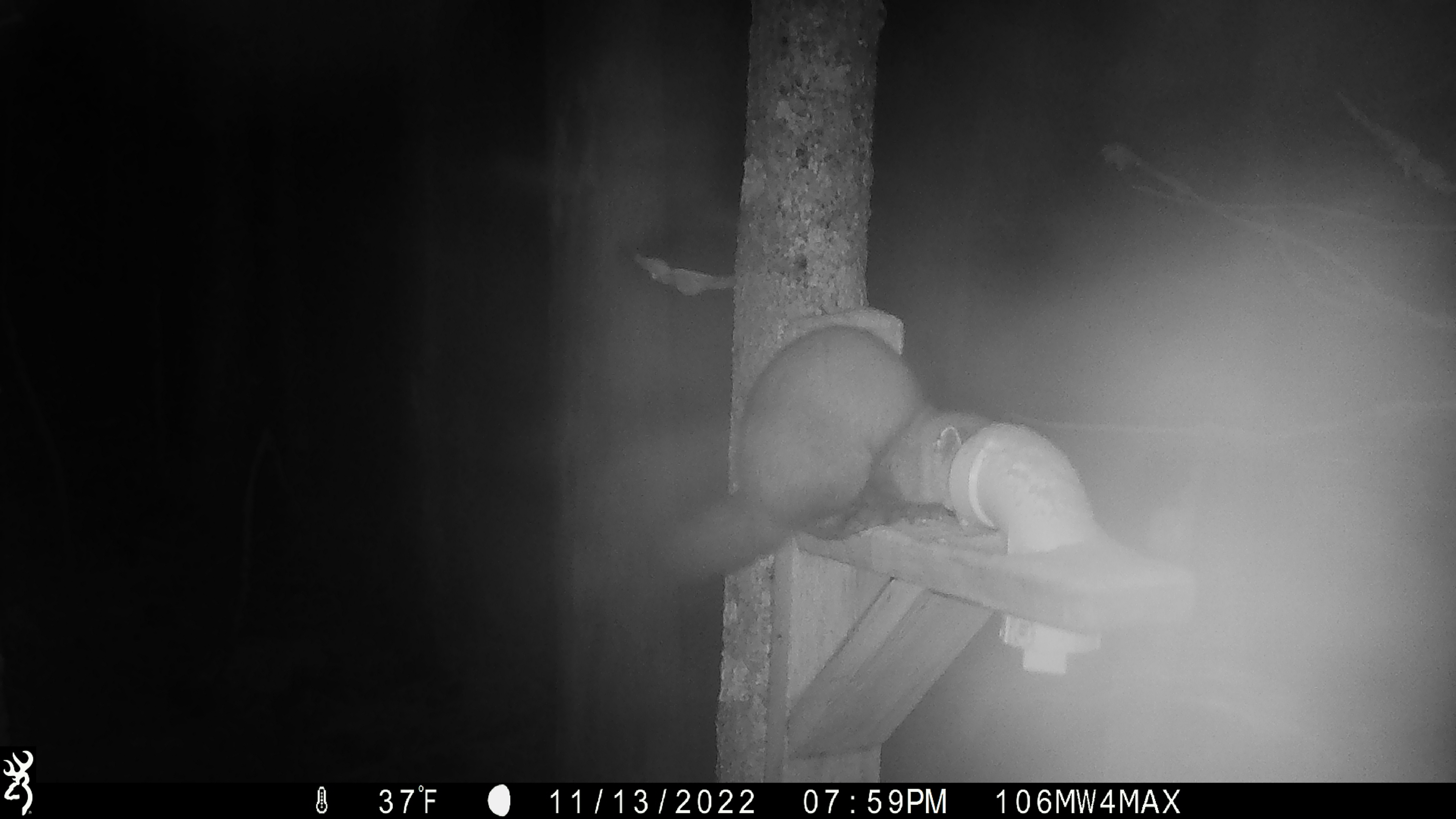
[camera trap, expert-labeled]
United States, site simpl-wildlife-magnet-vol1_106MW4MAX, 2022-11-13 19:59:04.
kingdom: Animalia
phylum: Chordata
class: Mammalia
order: Carnivora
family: Mustelidae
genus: Martes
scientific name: Martes americana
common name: american marten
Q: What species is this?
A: American marten (Martes americana).